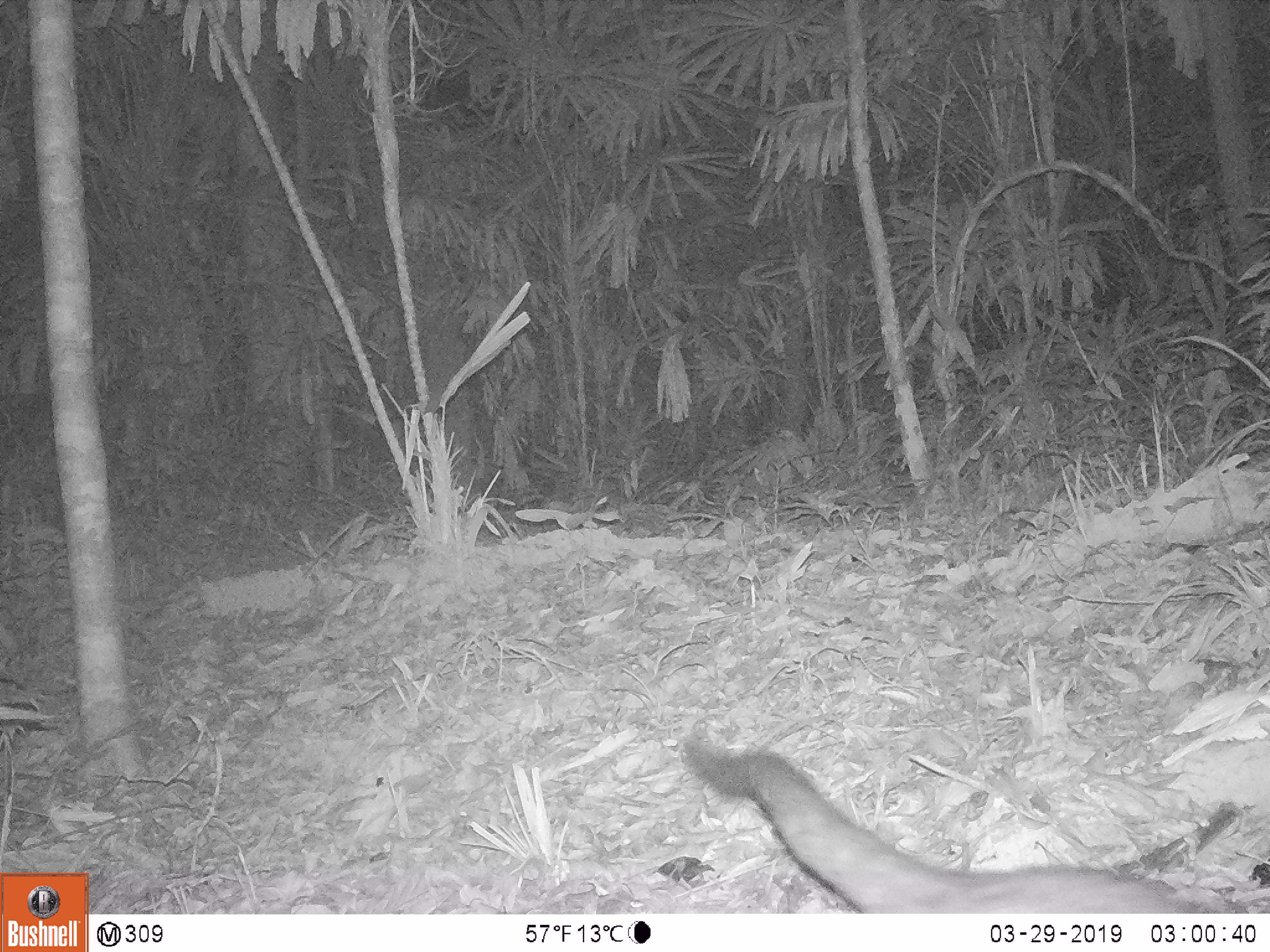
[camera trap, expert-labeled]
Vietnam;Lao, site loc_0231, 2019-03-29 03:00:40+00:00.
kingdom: Animalia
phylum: Chordata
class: Mammalia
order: Carnivora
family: Viverridae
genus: Paradoxurus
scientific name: Paradoxurus hermaphroditus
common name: common palm civet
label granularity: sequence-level